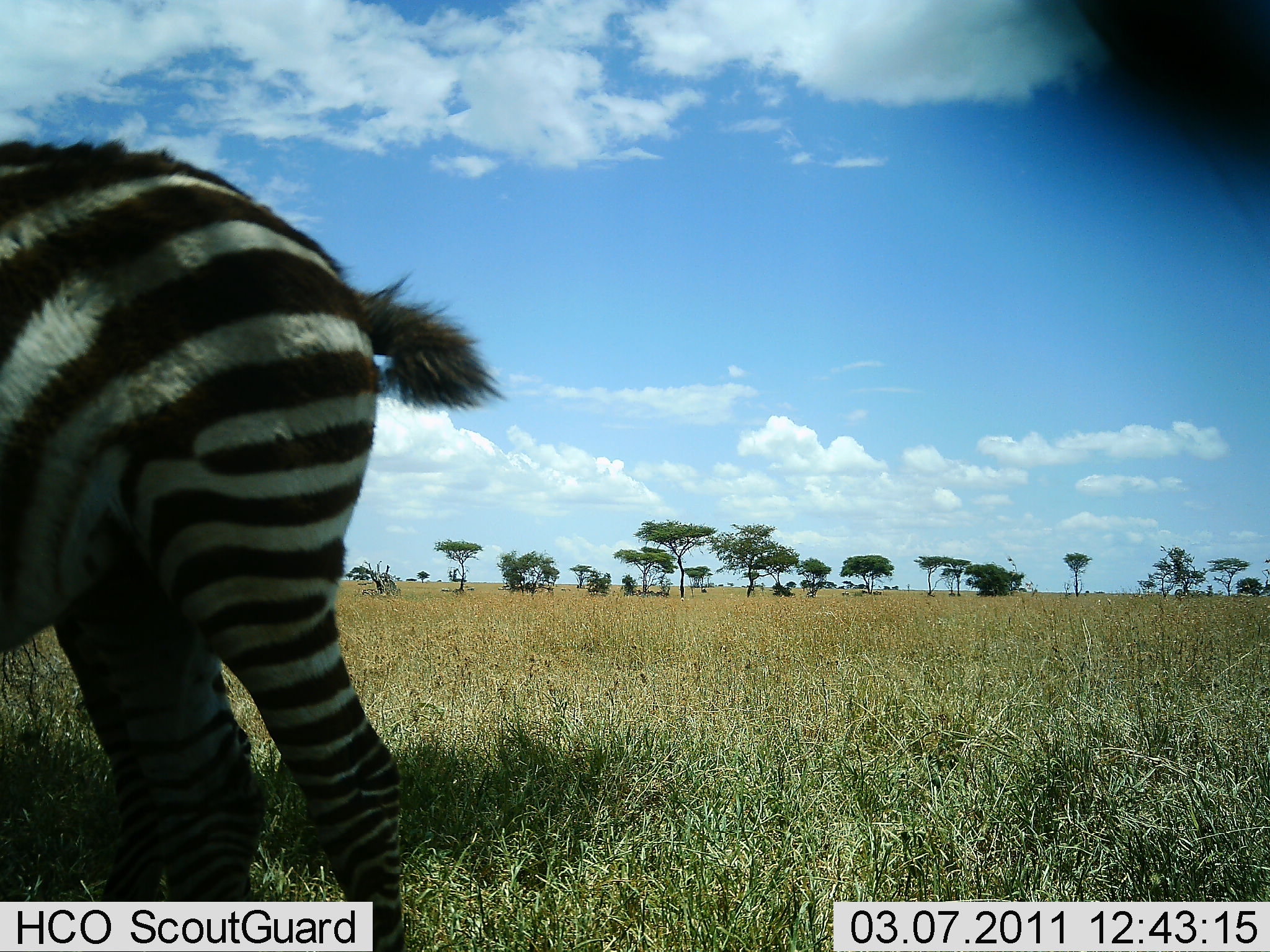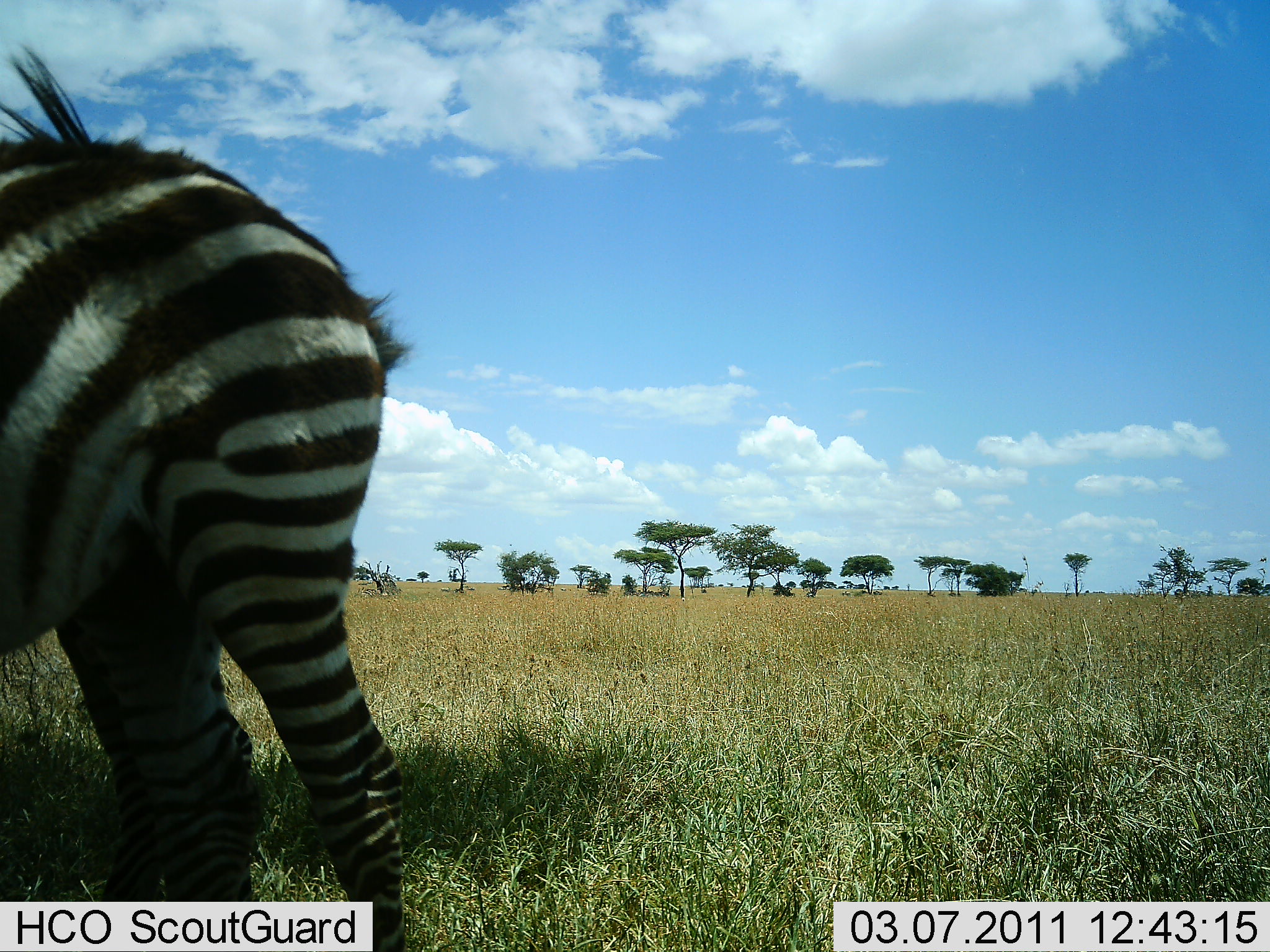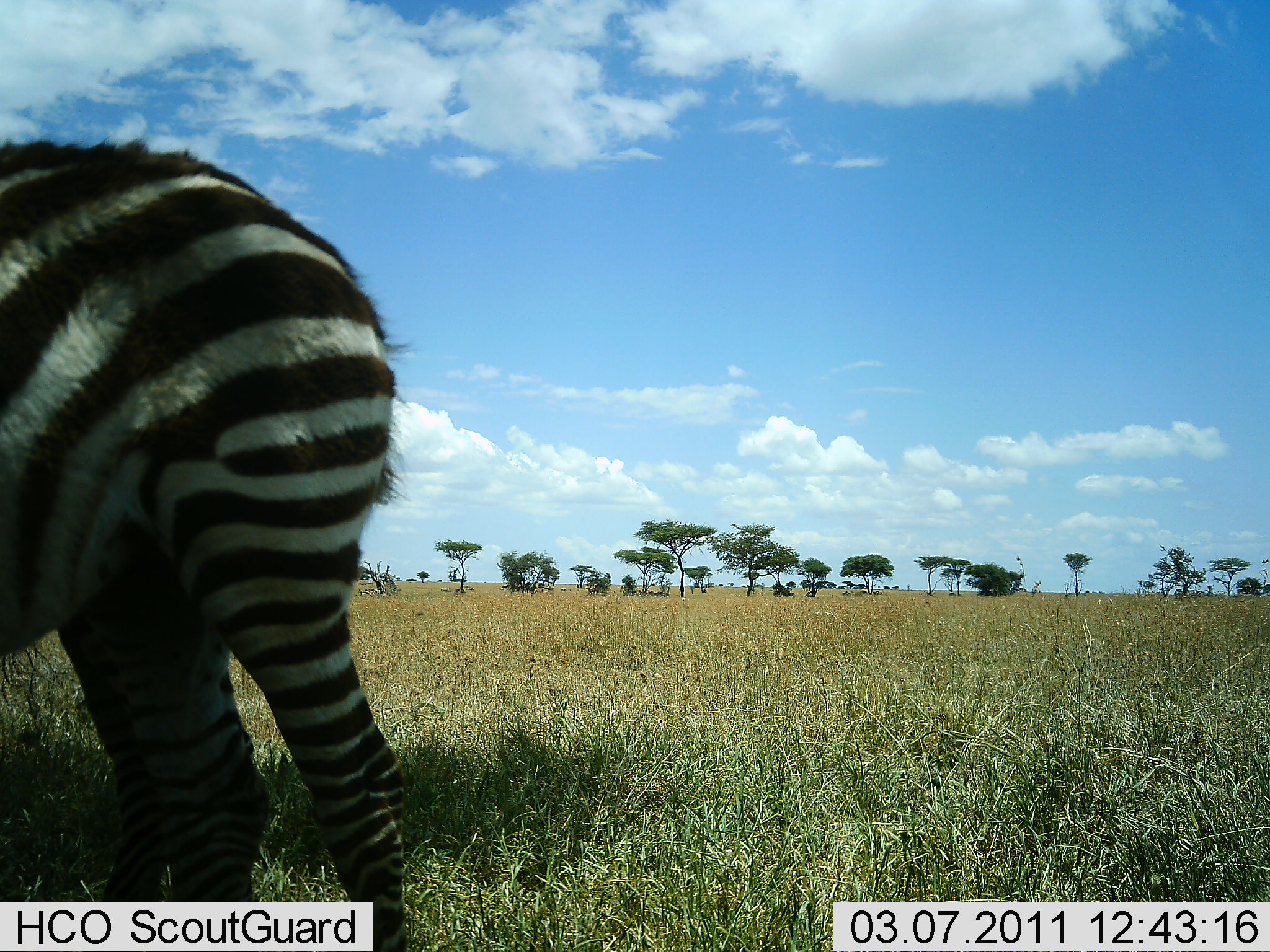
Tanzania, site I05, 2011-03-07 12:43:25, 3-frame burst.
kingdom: Animalia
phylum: Chordata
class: Mammalia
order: Perissodactyla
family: Equidae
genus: Equus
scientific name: Equus quagga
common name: plains zebra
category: zebra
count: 1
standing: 92%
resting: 23%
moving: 0%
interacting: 0%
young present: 8%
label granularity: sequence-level